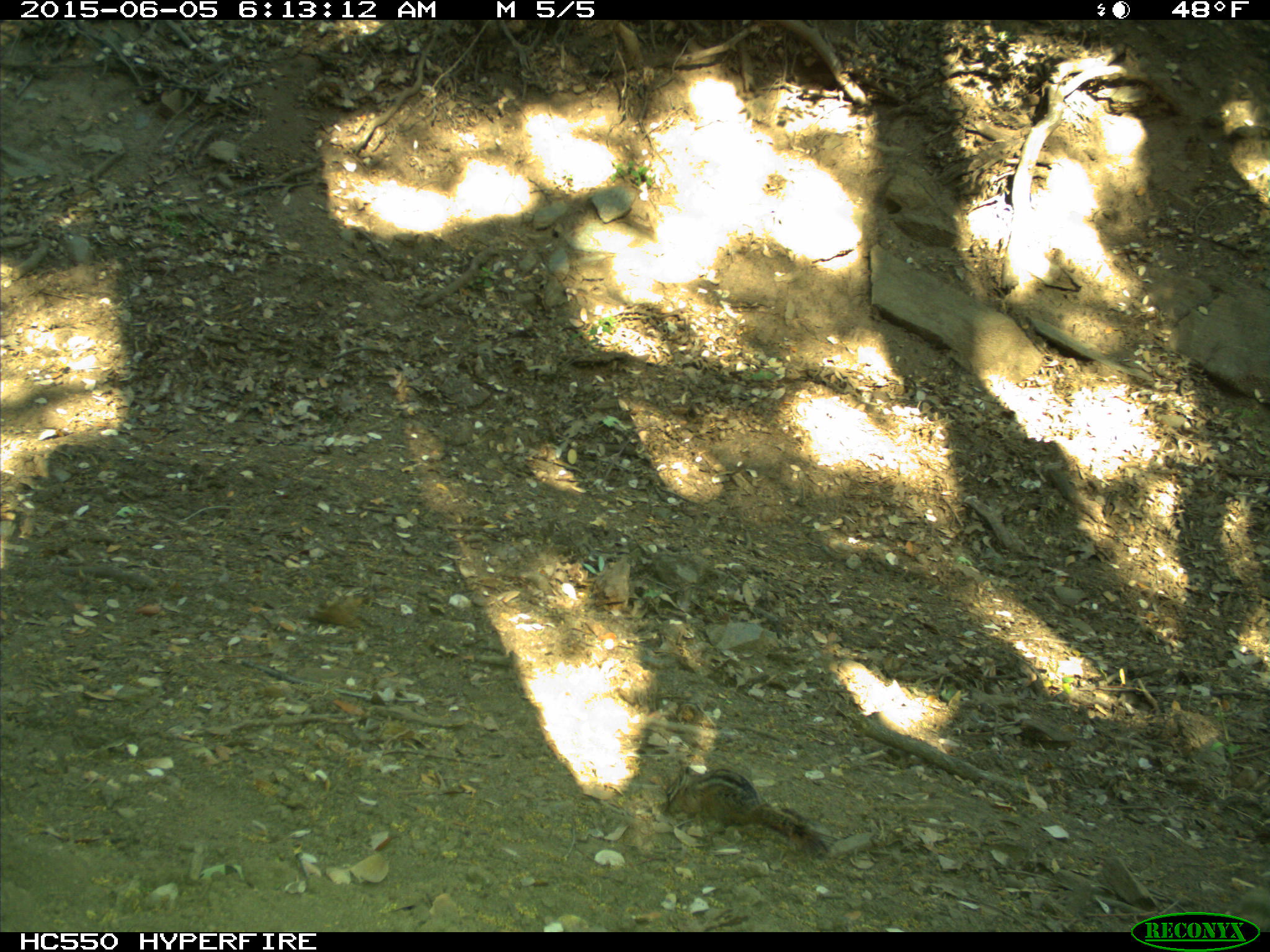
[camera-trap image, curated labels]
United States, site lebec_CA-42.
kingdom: Animalia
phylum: Chordata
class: Mammalia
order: Rodentia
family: Sciuridae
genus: Tamias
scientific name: Tamias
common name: chipmunk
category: unidentified chipmunk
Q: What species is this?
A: Unidentified chipmunk (chipmunk) (Tamias).